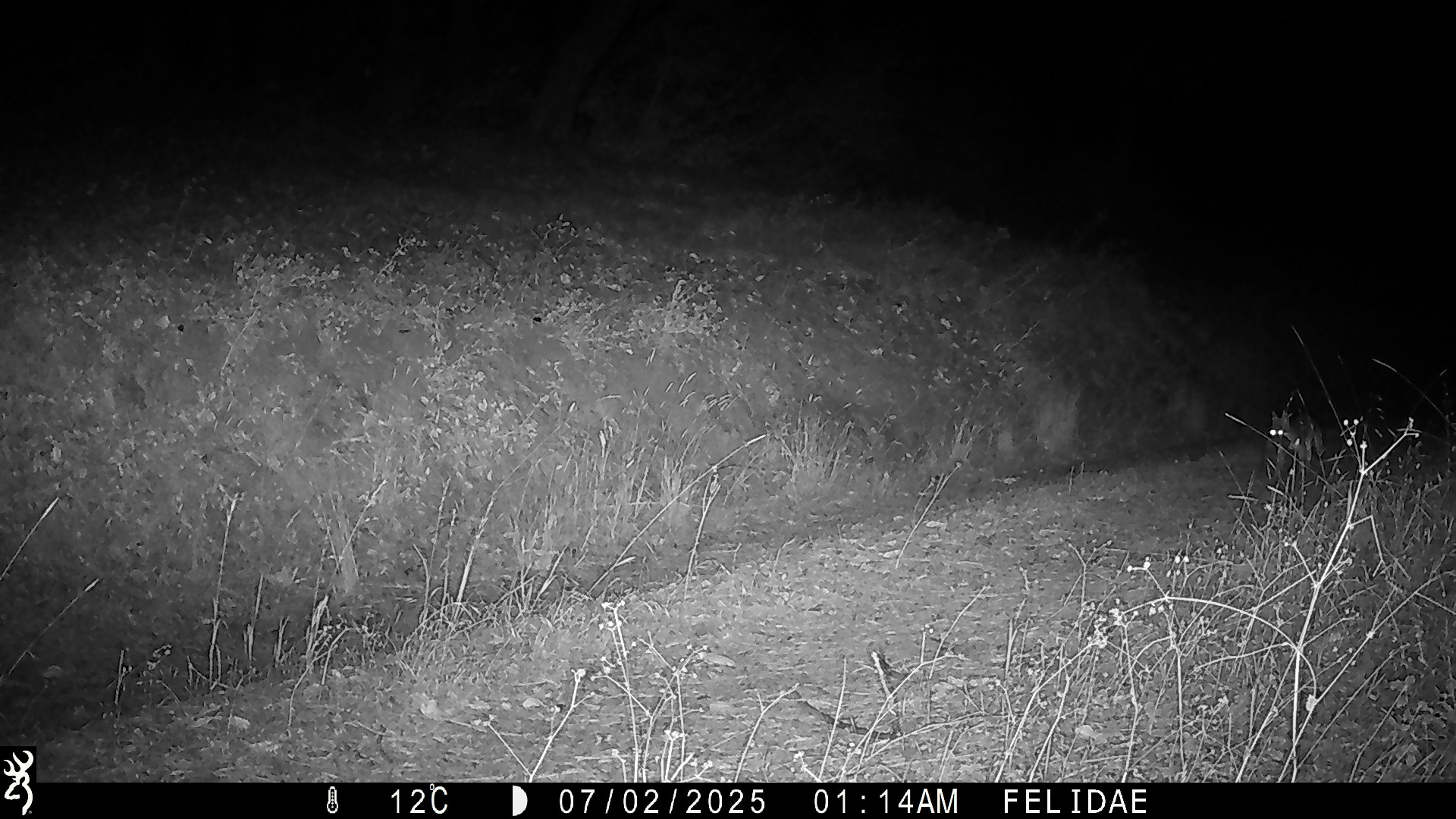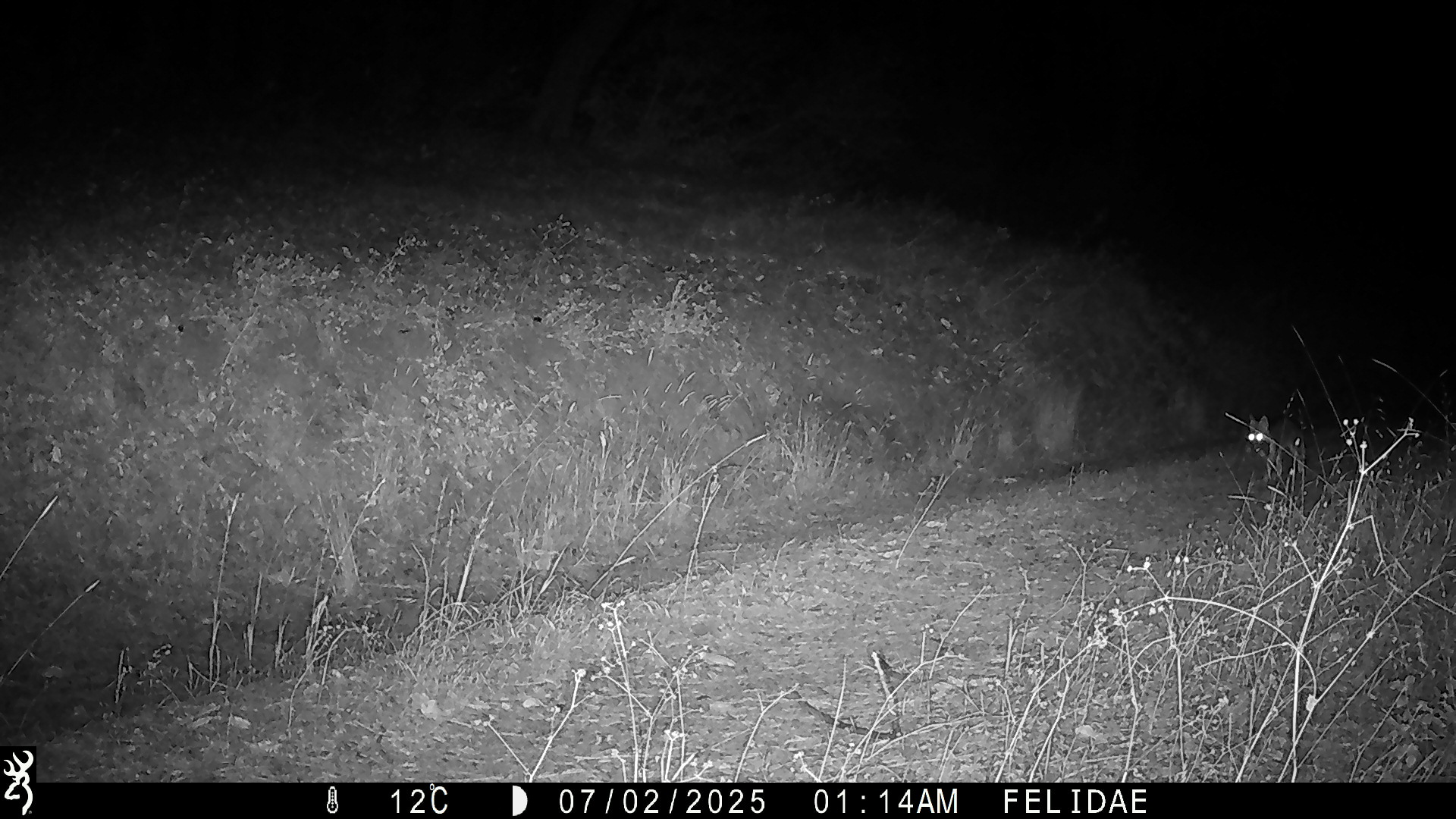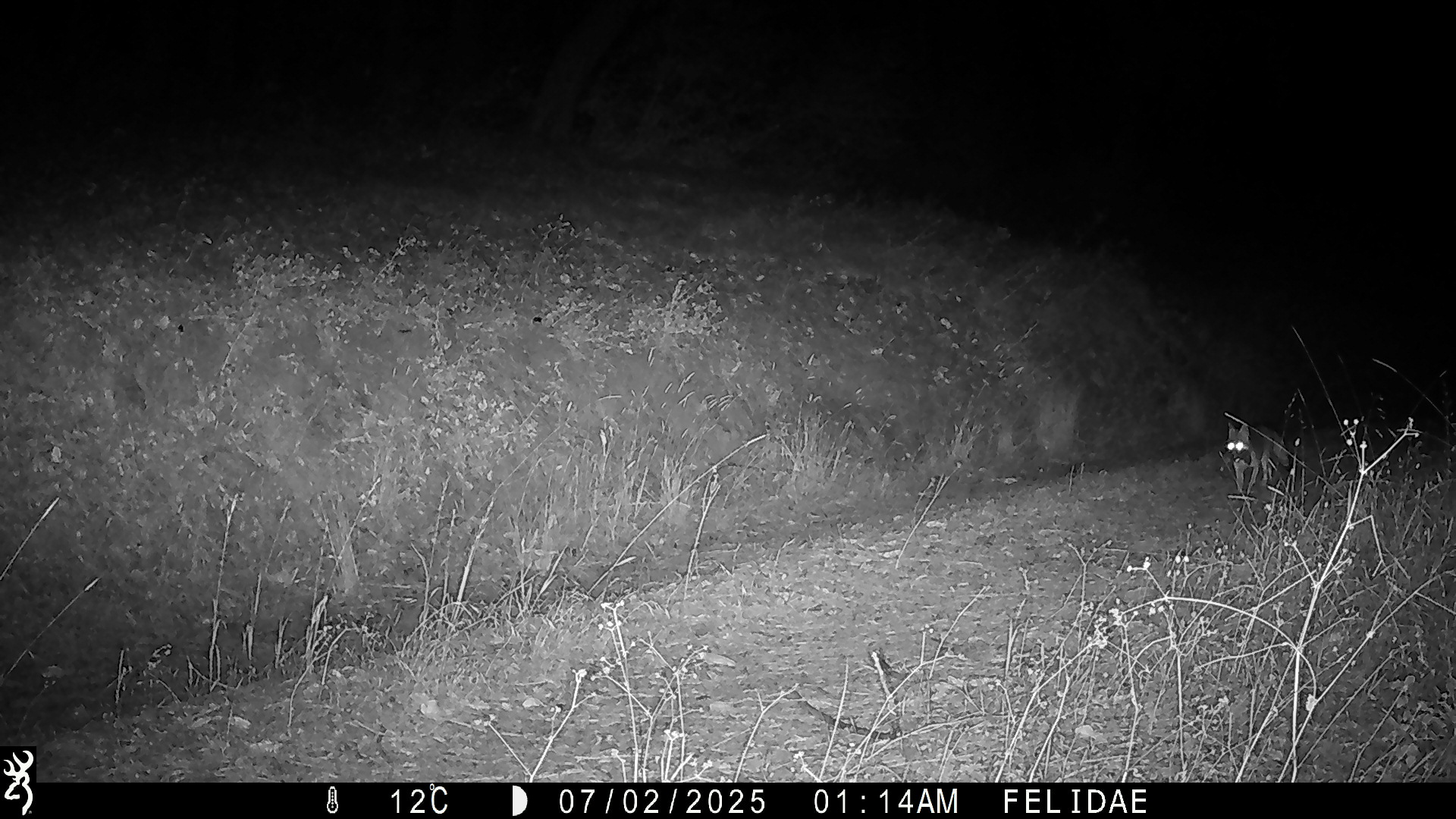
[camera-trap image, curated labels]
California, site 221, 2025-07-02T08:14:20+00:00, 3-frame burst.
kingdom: Animalia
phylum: Chordata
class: Mammalia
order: Carnivora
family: Canidae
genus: Urocyon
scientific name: Urocyon cinereoargenteus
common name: gray fox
Gray fox (Urocyon cinereoargenteus).